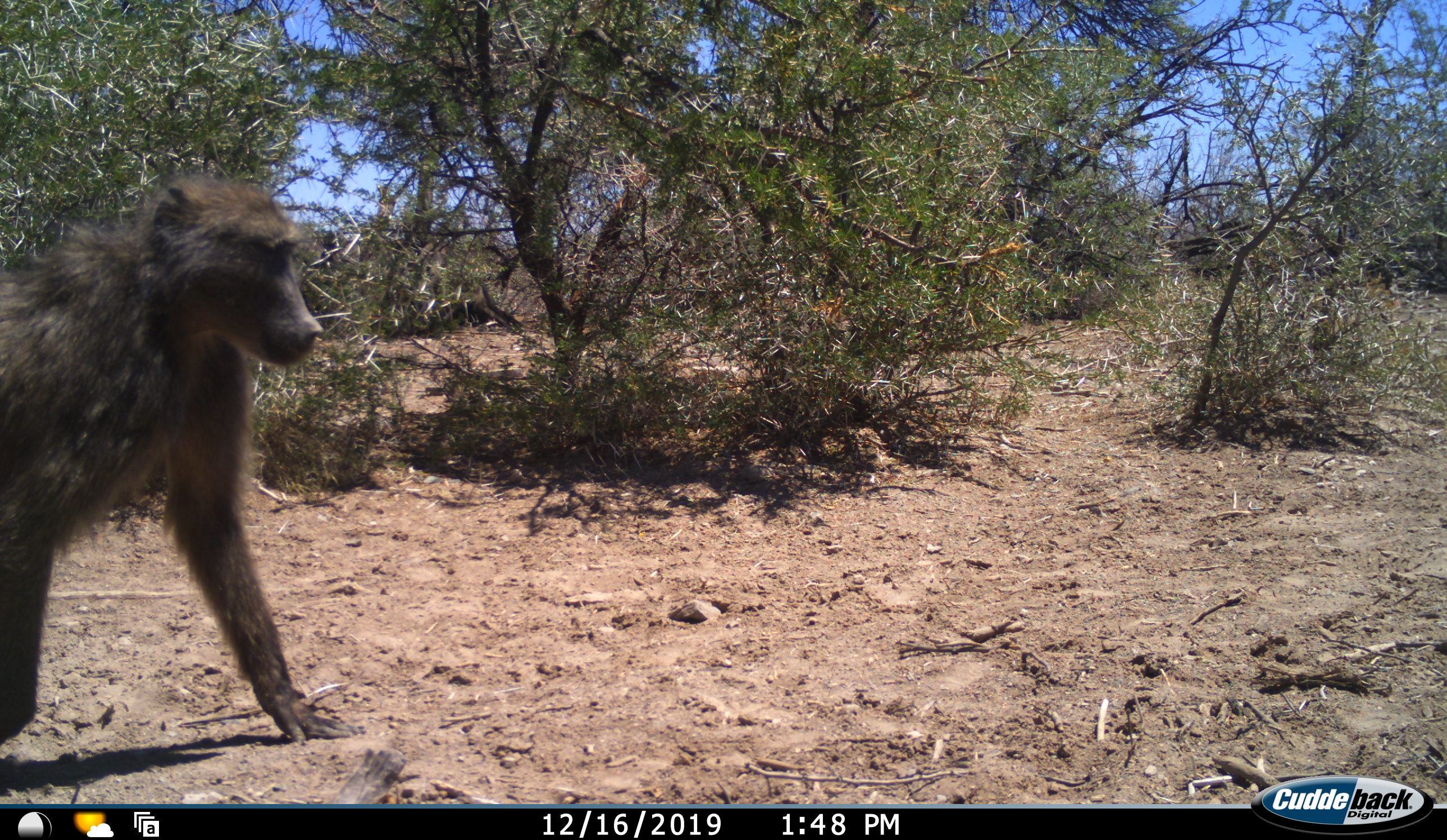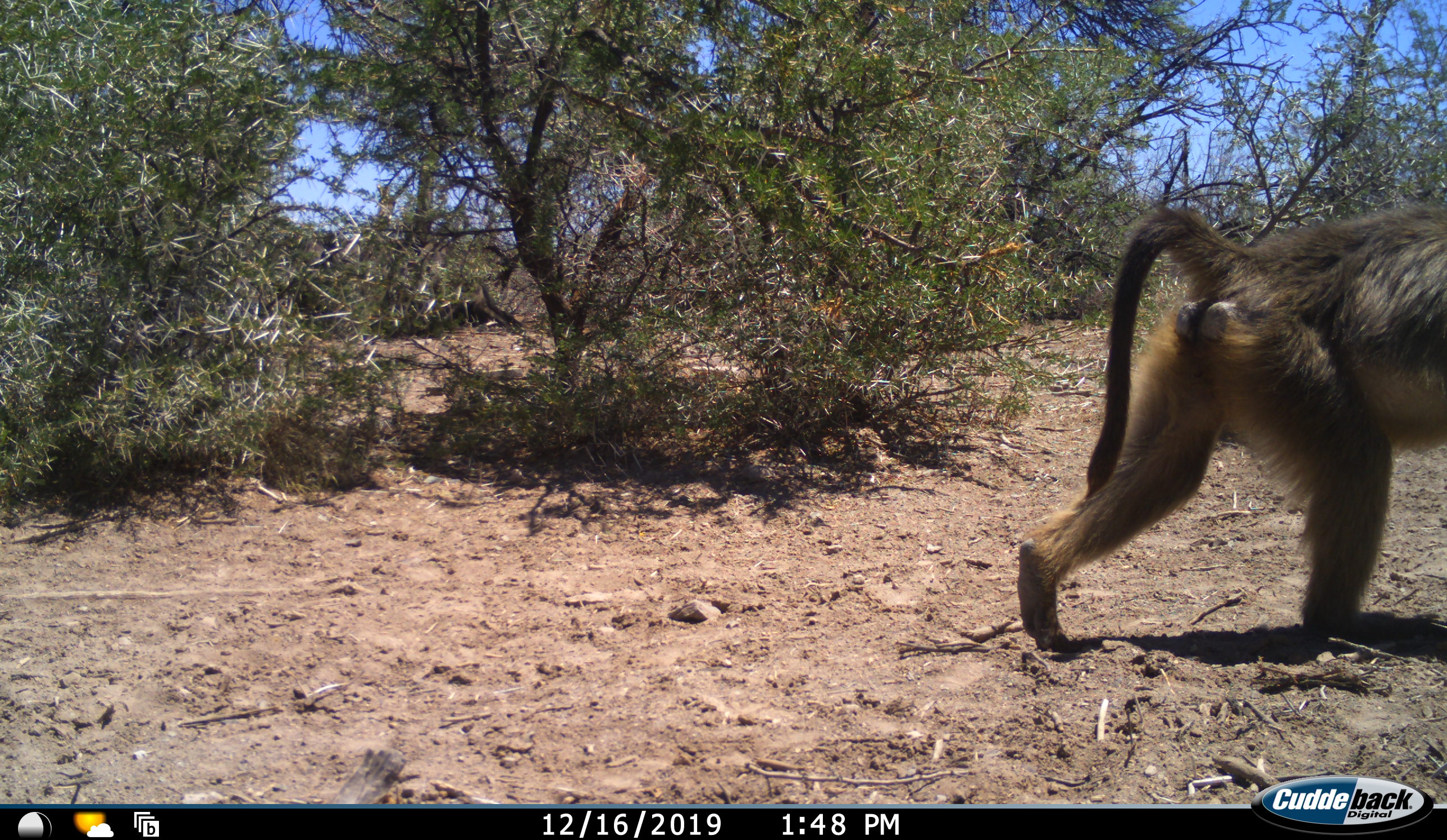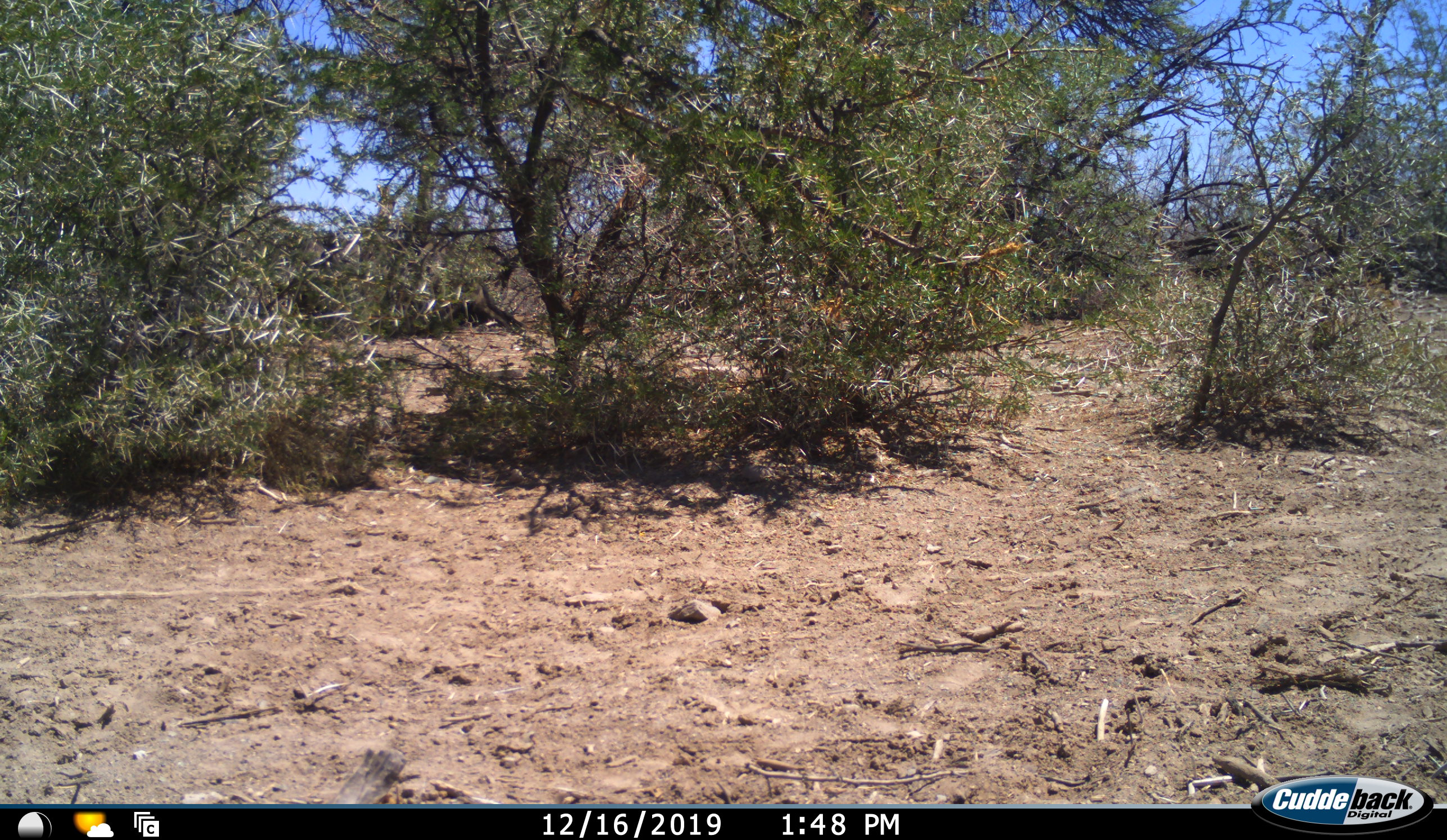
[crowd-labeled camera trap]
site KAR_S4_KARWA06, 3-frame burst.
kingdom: Animalia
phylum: Chordata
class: Mammalia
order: Primates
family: Cercopithecidae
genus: Papio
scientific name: Papio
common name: baboon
Baboon (Papio), count 1. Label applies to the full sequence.